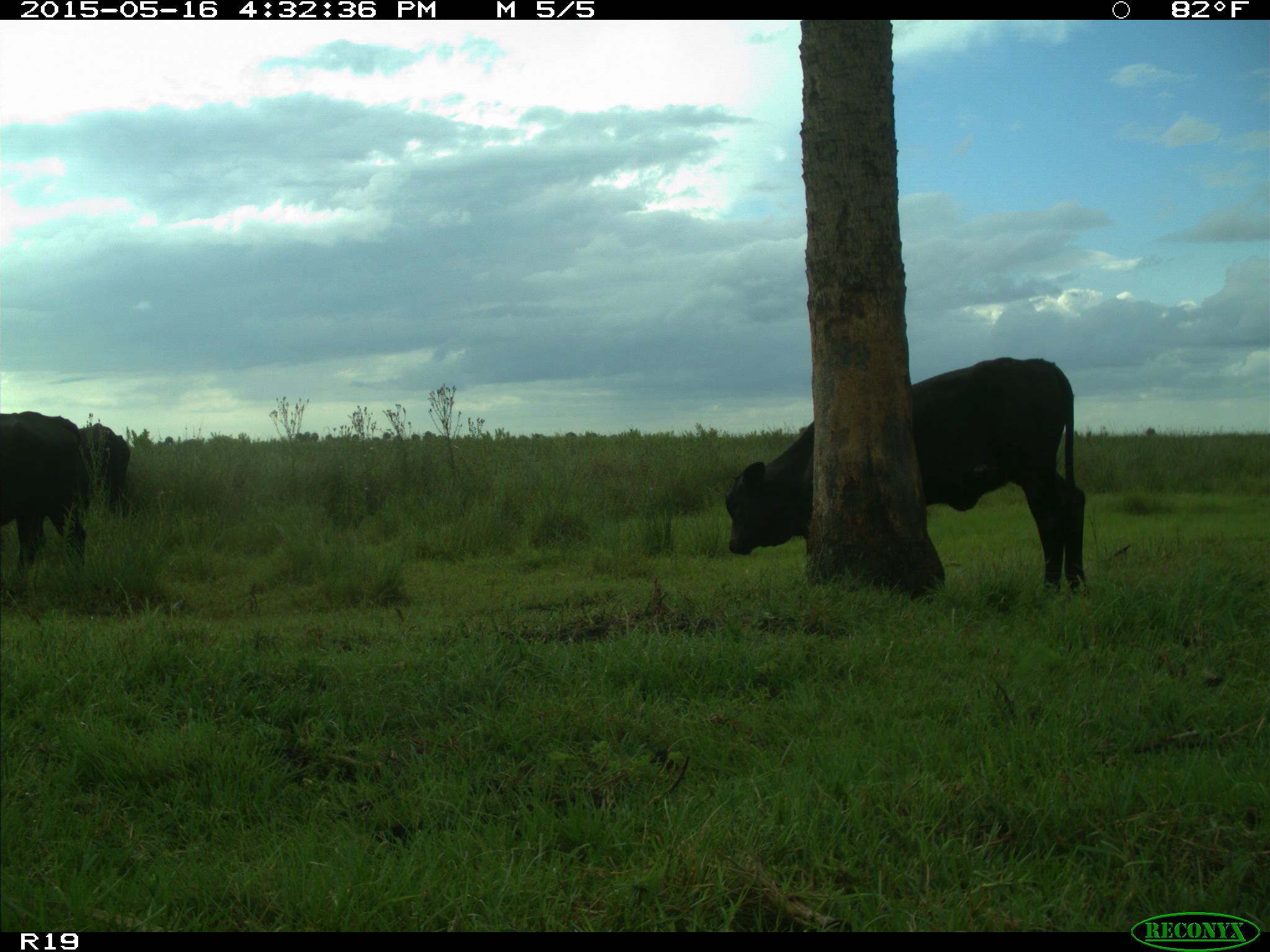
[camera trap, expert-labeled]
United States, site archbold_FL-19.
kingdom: Animalia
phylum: Chordata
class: Mammalia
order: Artiodactyla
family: Bovidae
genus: Bos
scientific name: Bos taurus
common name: domestic cow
Bos taurus (domestic cow).